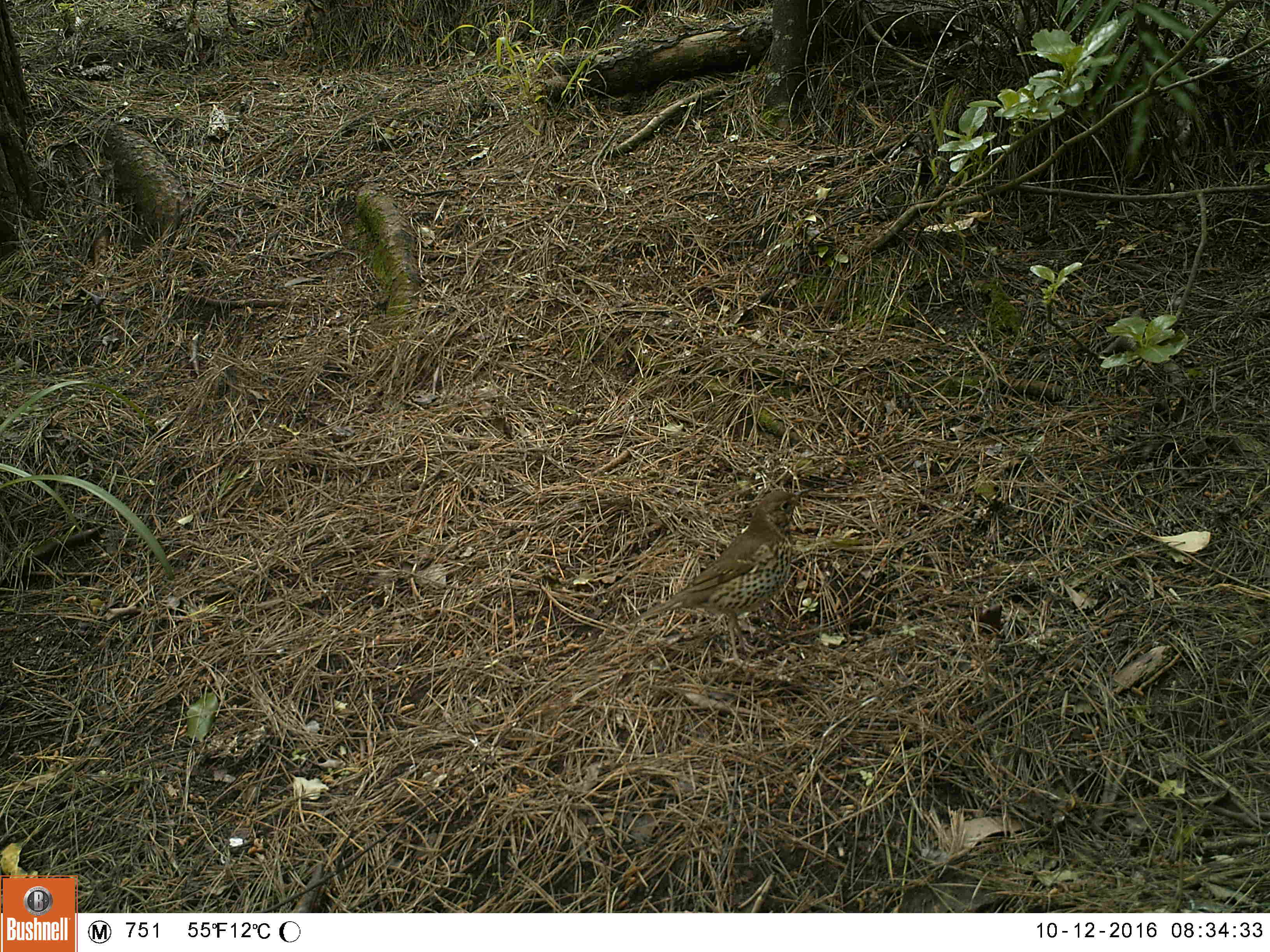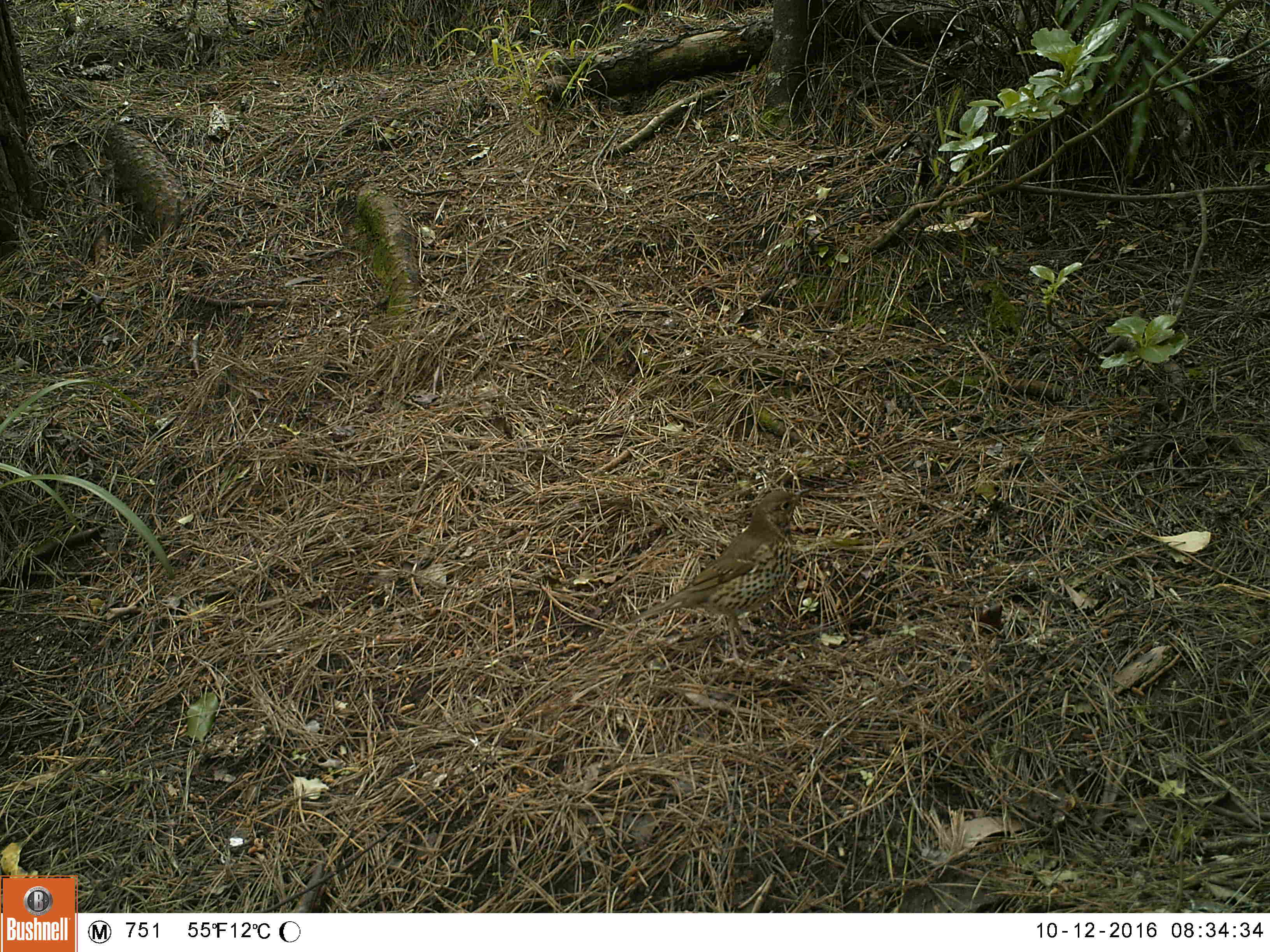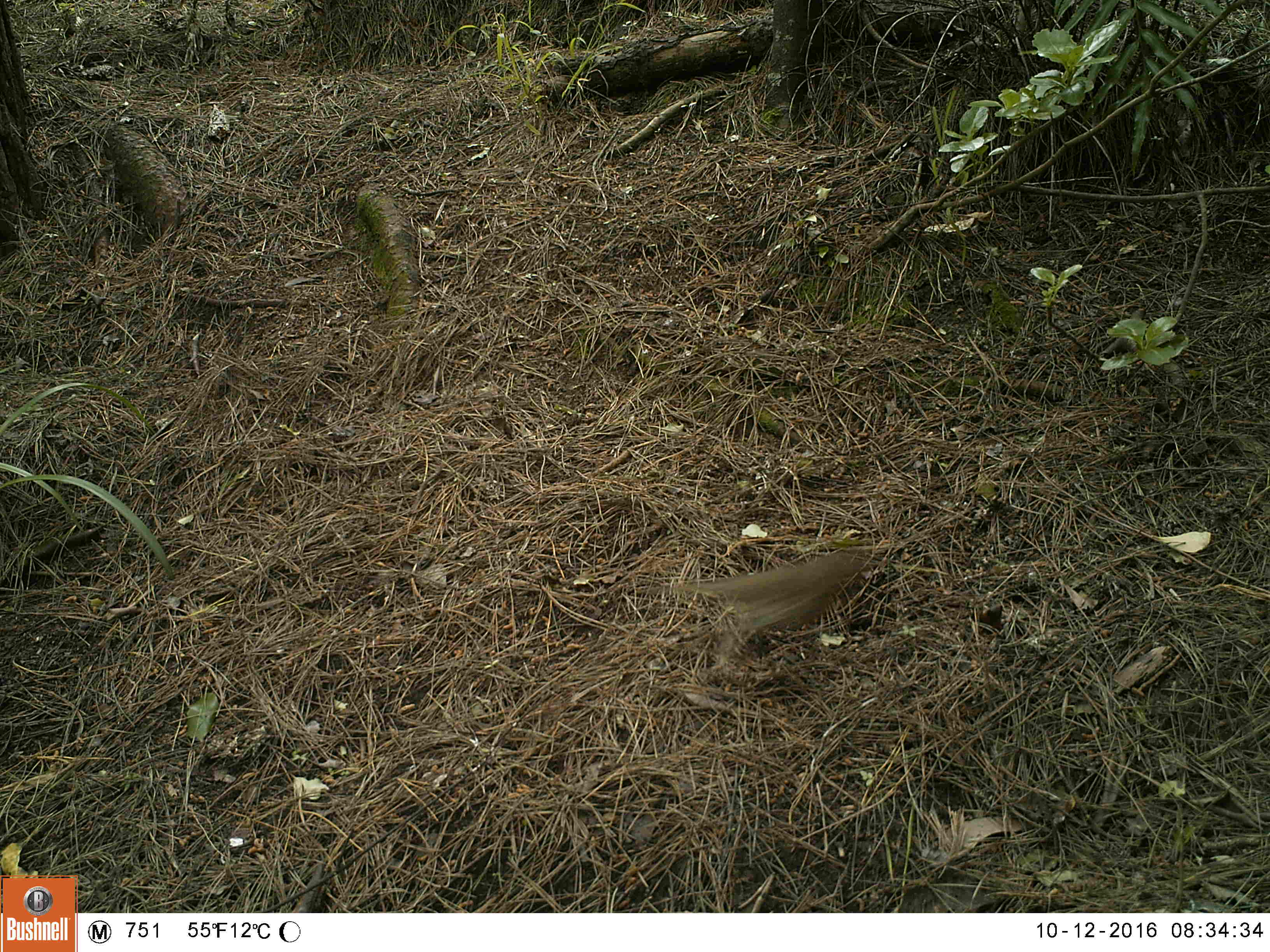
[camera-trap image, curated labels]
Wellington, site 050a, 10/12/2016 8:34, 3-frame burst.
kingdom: Animalia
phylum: Chordata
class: Aves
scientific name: Aves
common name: bird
Bird (Aves).